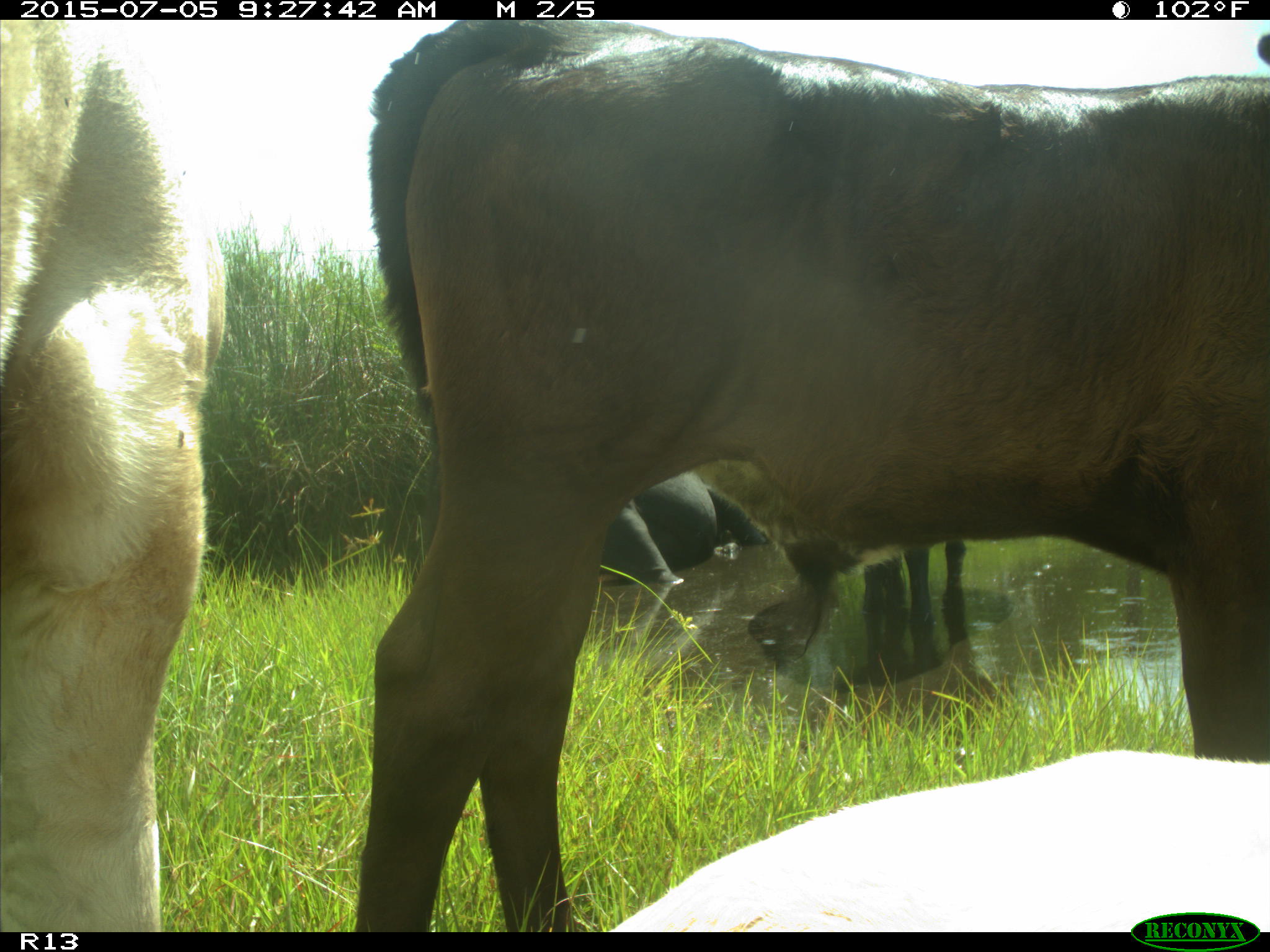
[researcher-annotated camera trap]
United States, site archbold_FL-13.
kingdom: Animalia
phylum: Chordata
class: Mammalia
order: Artiodactyla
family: Bovidae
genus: Bos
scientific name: Bos taurus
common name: domestic cow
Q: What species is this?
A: Bos taurus (domestic cow).